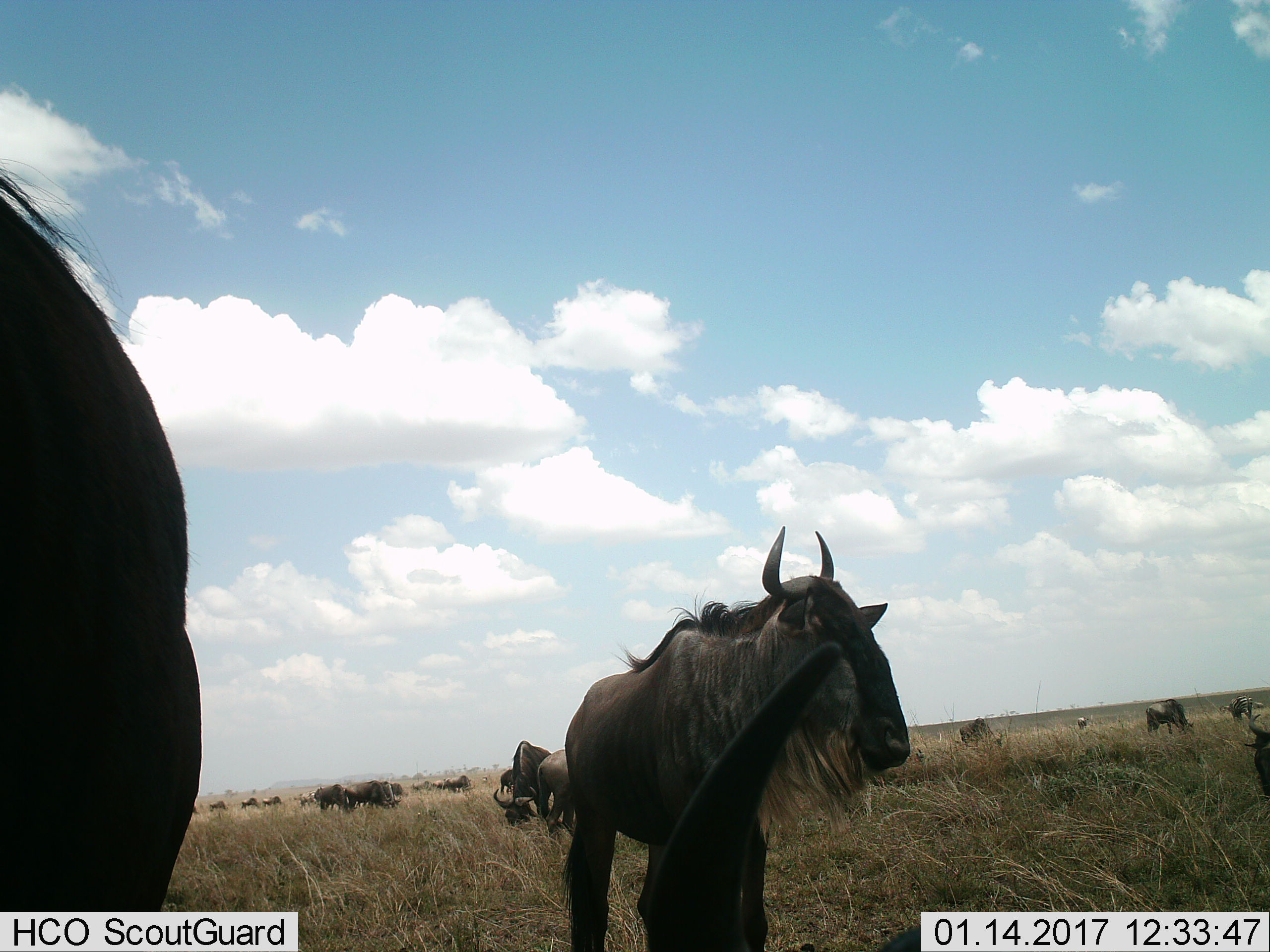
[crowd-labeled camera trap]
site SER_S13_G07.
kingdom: Animalia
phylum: Chordata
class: Mammalia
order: Artiodactyla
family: Bovidae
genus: Connochaetes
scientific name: Connochaetes taurinus taurinus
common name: blue wildebeest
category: wildebeestblue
Wildebeestblue (blue wildebeest) (Connochaetes taurinus taurinus), count 11-50. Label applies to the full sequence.